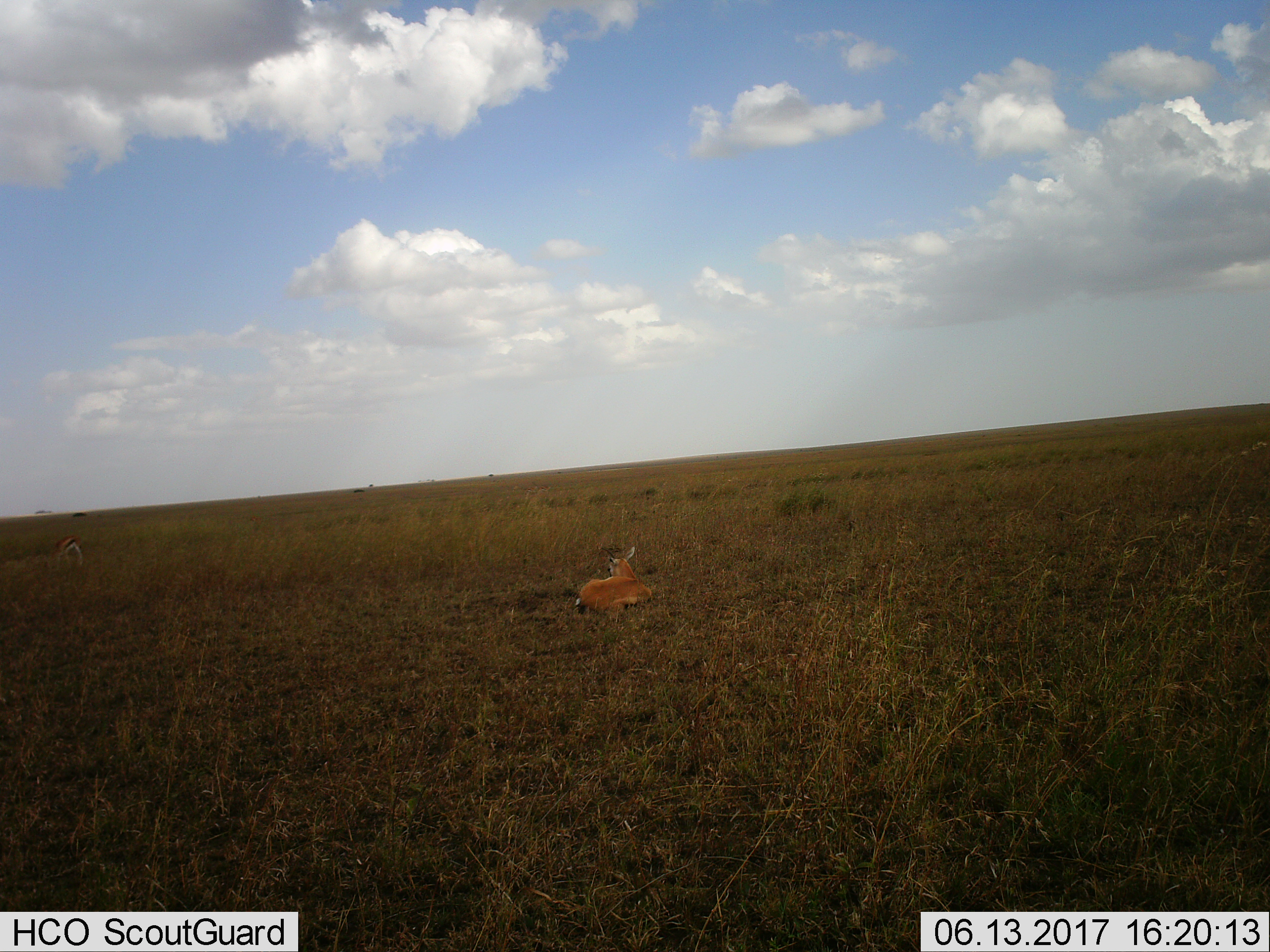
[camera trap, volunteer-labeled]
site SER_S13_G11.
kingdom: Animalia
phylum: Chordata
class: Mammalia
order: Artiodactyla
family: Bovidae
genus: Eudorcas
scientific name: Eudorcas thomsonii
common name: thomson's gazelle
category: gazellethomsons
Gazellethomsons (thomson's gazelle) (Eudorcas thomsonii), count 2. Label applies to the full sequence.